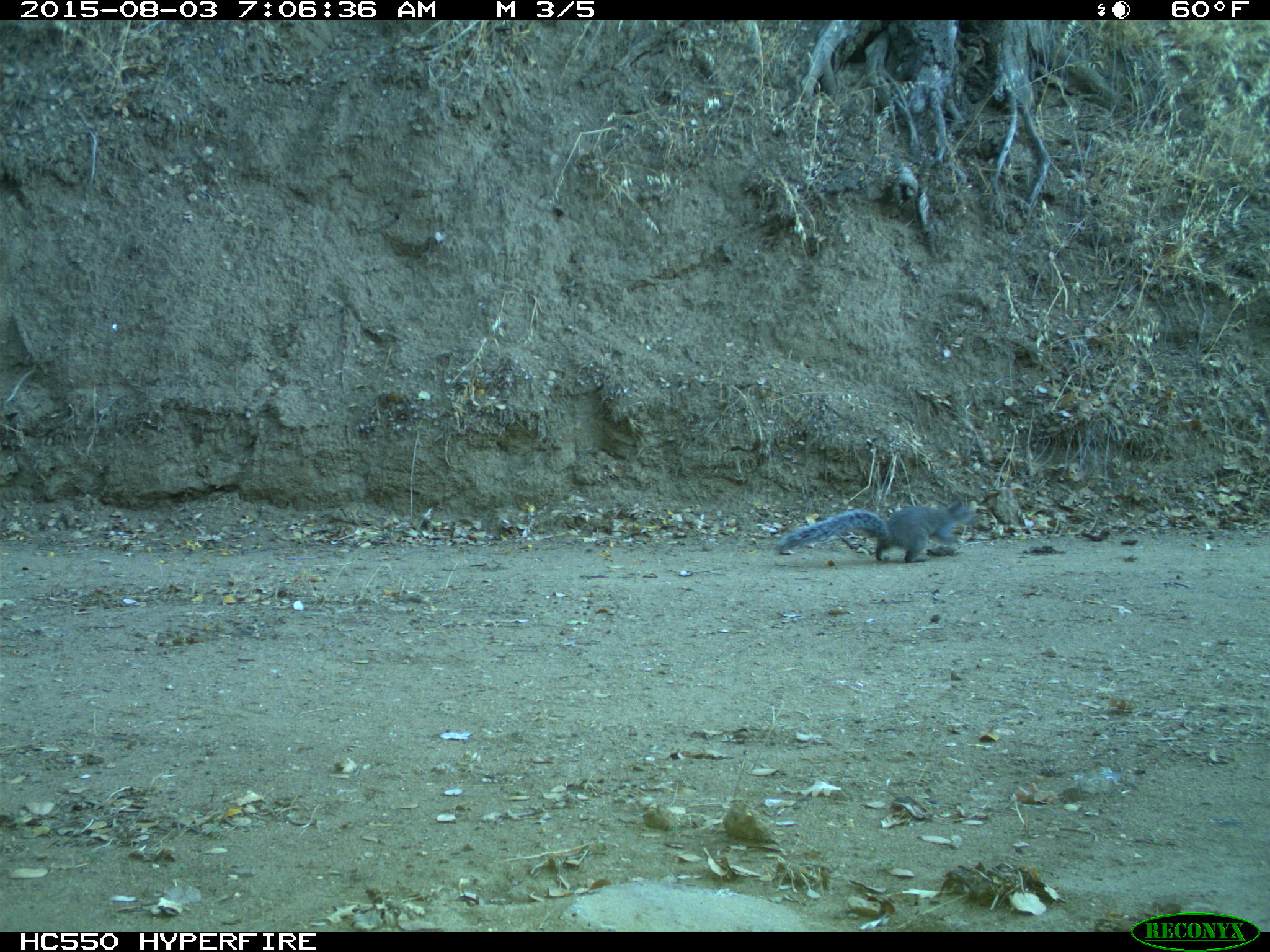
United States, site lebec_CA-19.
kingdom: Animalia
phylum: Chordata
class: Mammalia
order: Rodentia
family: Sciuridae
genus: Sciurus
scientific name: Sciurus carolinensis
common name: eastern gray squirrel